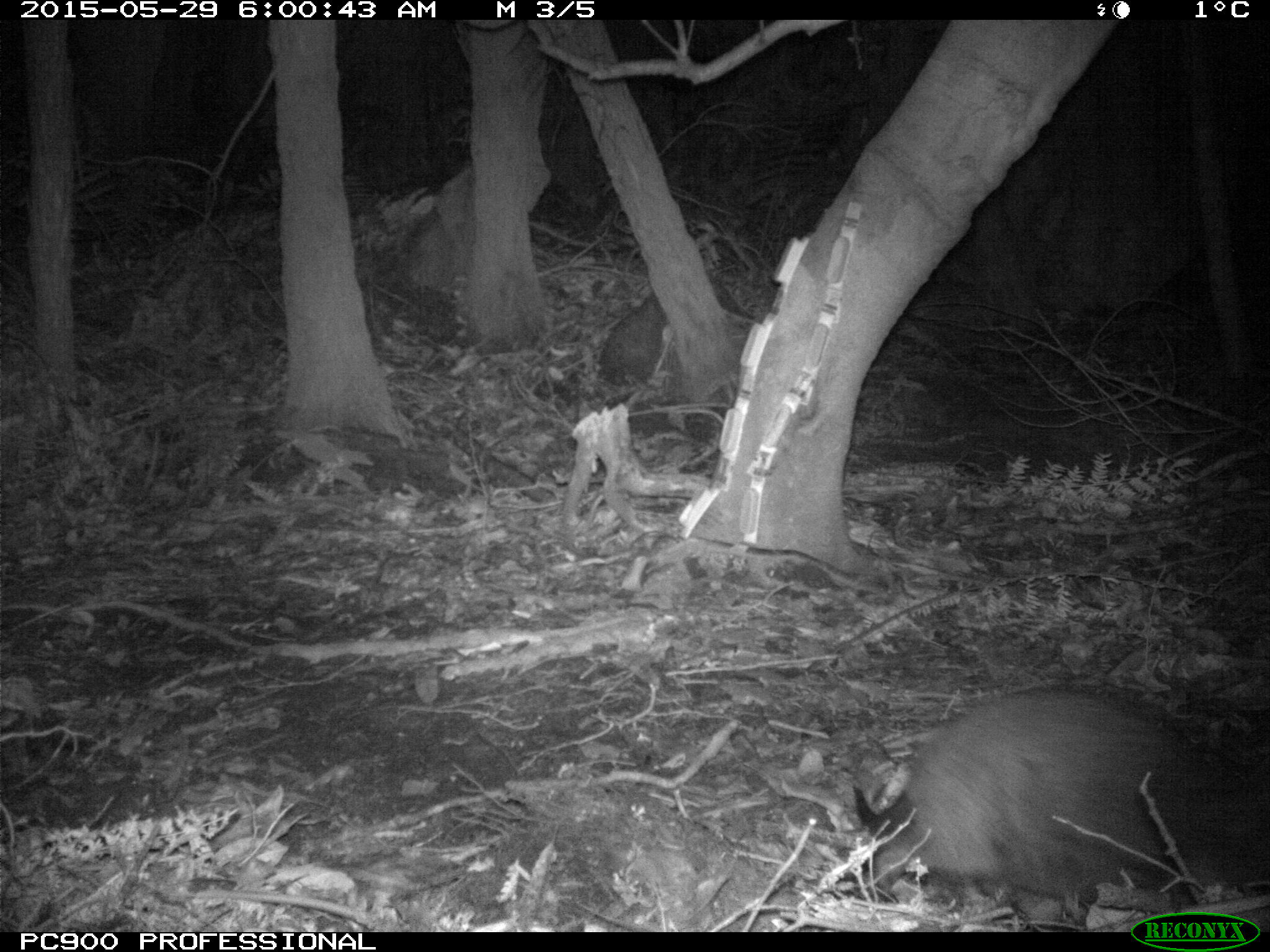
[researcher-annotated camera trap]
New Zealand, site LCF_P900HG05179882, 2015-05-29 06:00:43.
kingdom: Animalia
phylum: Chordata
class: Mammalia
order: Diprotodontia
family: Macropodidae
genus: Notamacropus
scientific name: Notamacropus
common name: wallaby